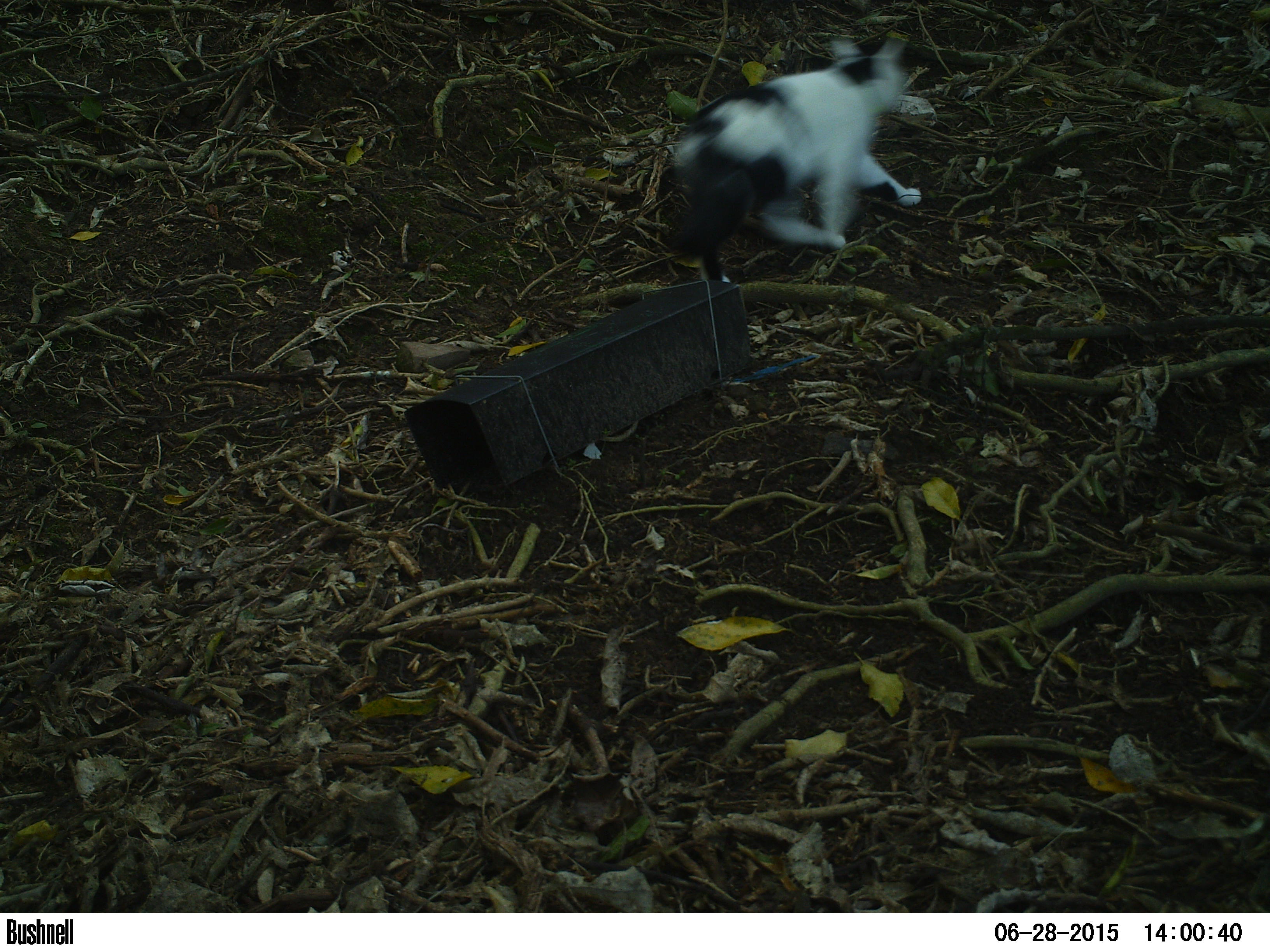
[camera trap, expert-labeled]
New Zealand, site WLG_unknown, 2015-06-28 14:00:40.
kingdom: Animalia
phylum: Chordata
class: Mammalia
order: Carnivora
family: Felidae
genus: Felis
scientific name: Felis catus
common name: domestic cat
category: cat